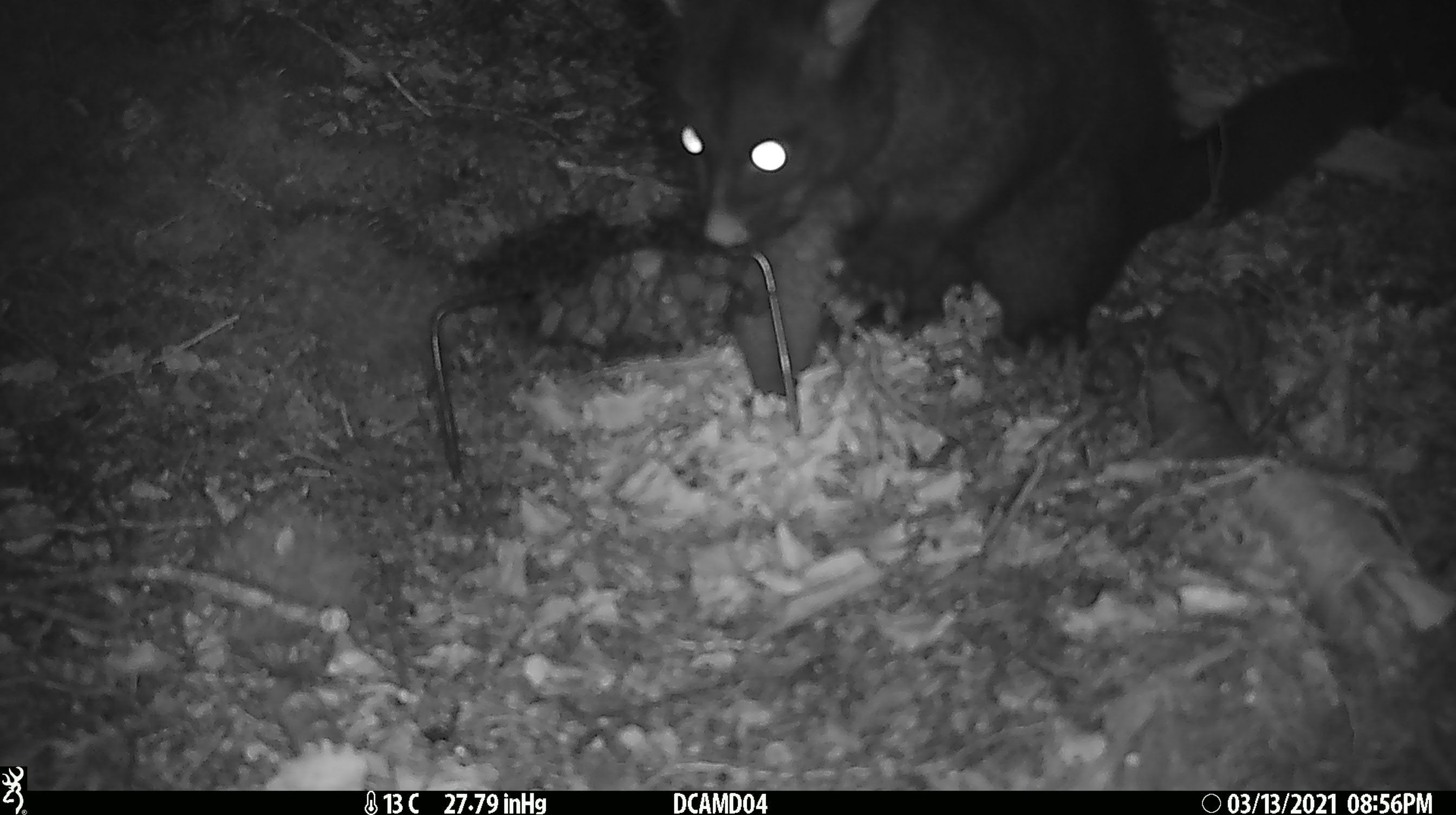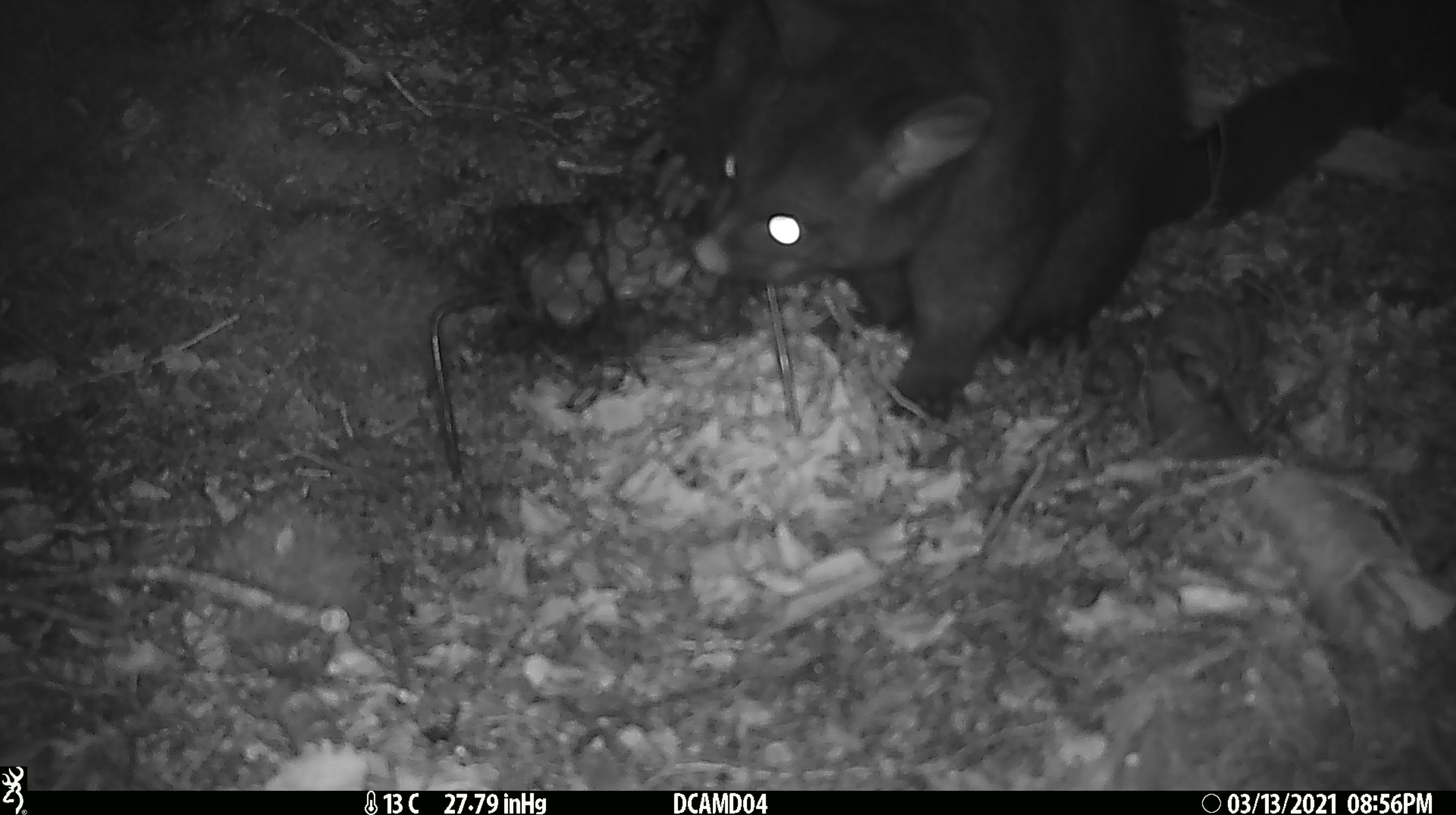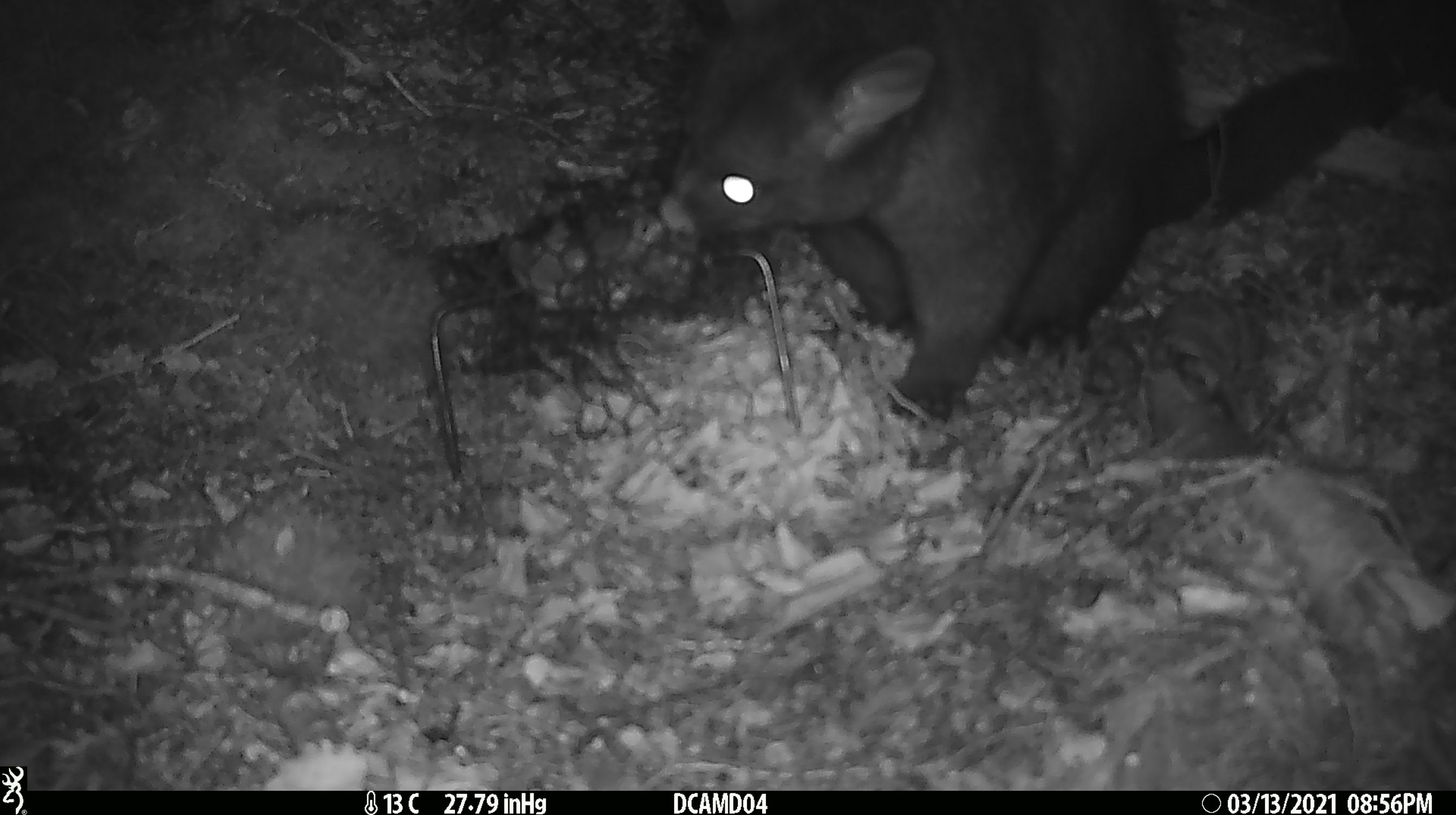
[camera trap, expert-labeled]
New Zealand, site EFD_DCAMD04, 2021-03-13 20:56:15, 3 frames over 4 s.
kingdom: Animalia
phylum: Chordata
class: Mammalia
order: Diprotodontia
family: Phalangeridae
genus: Trichosurus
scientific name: Trichosurus vulpecula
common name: common brushtail possum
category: possum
Possum (common brushtail possum) (Trichosurus vulpecula).